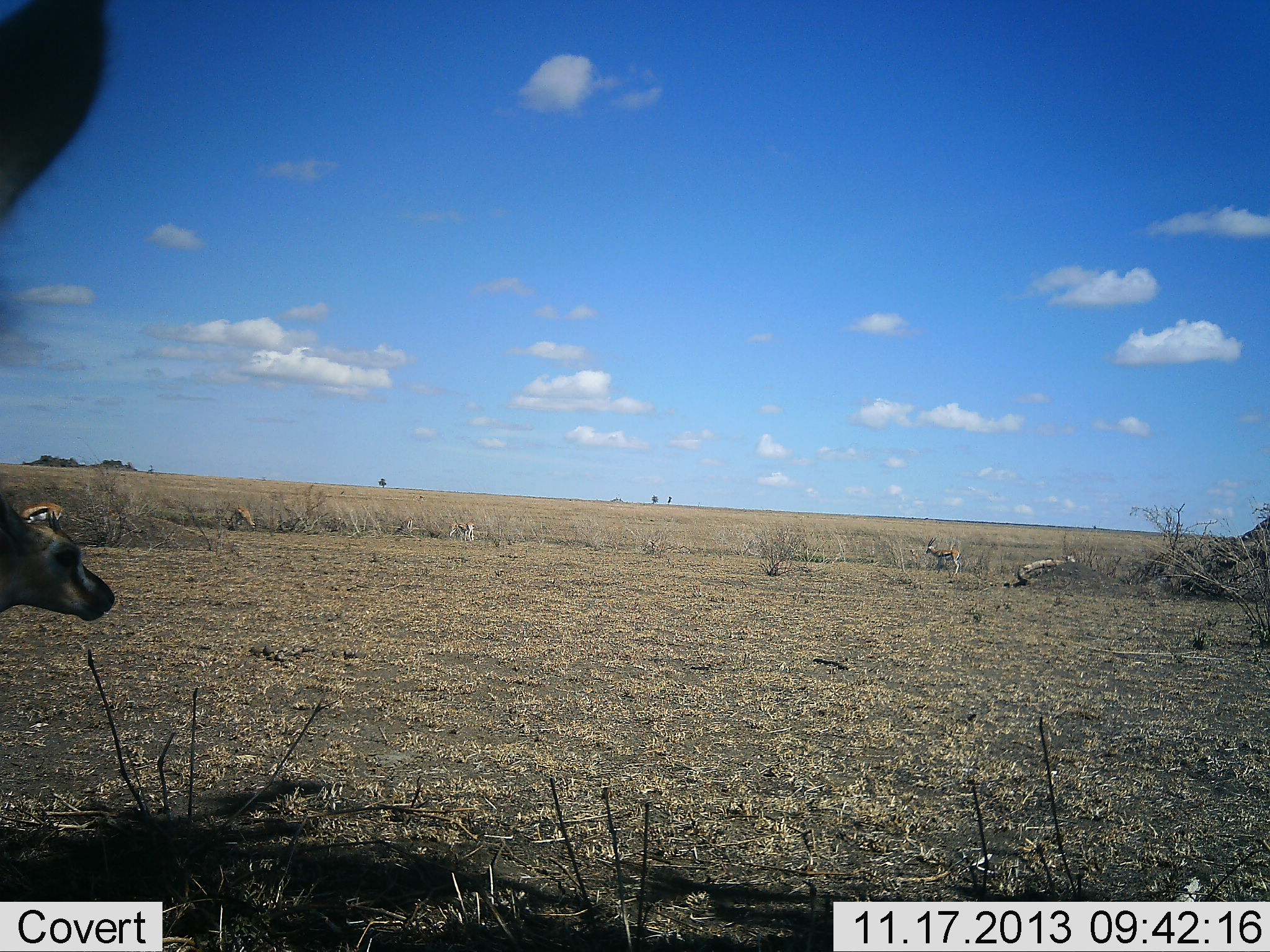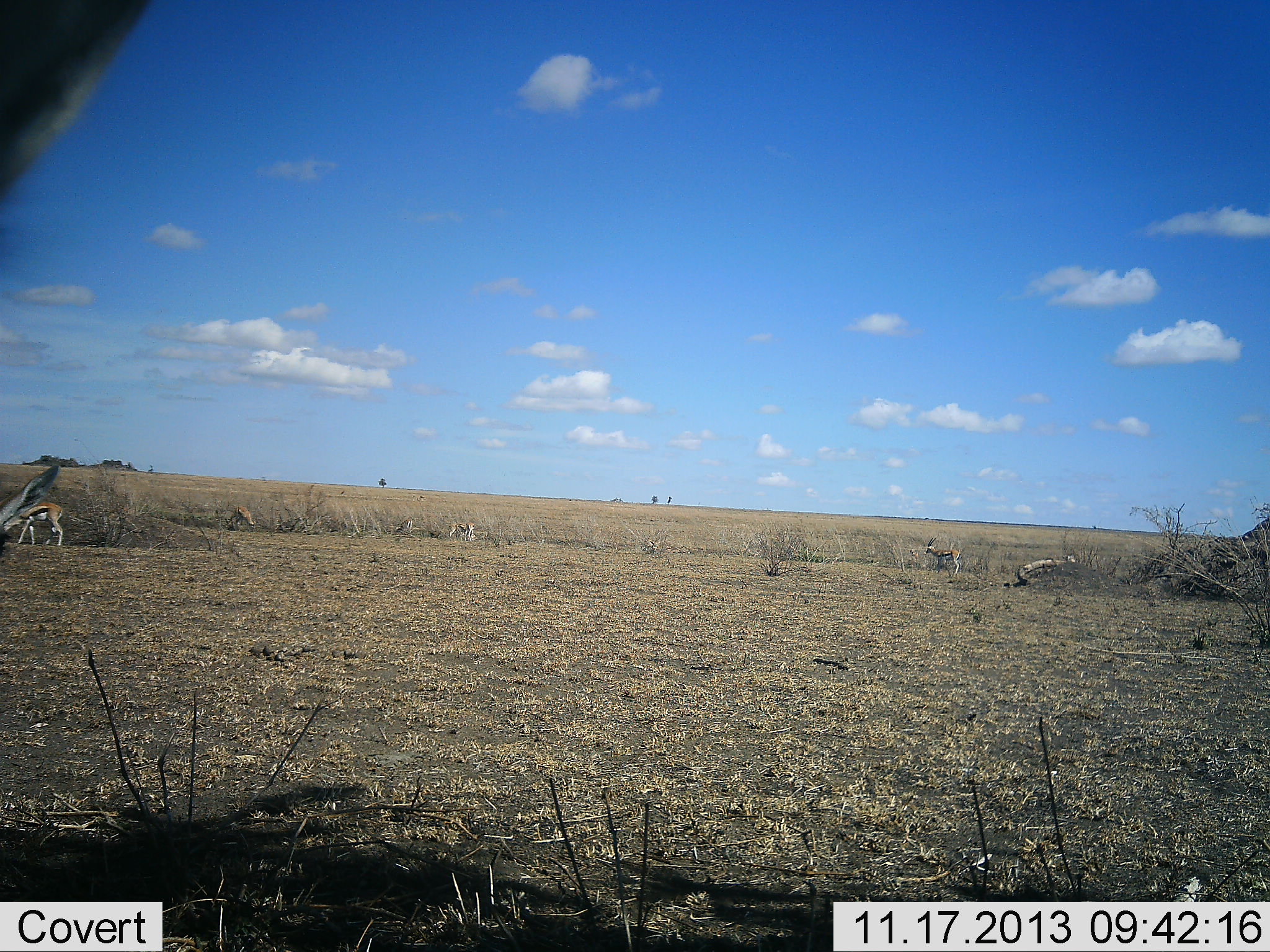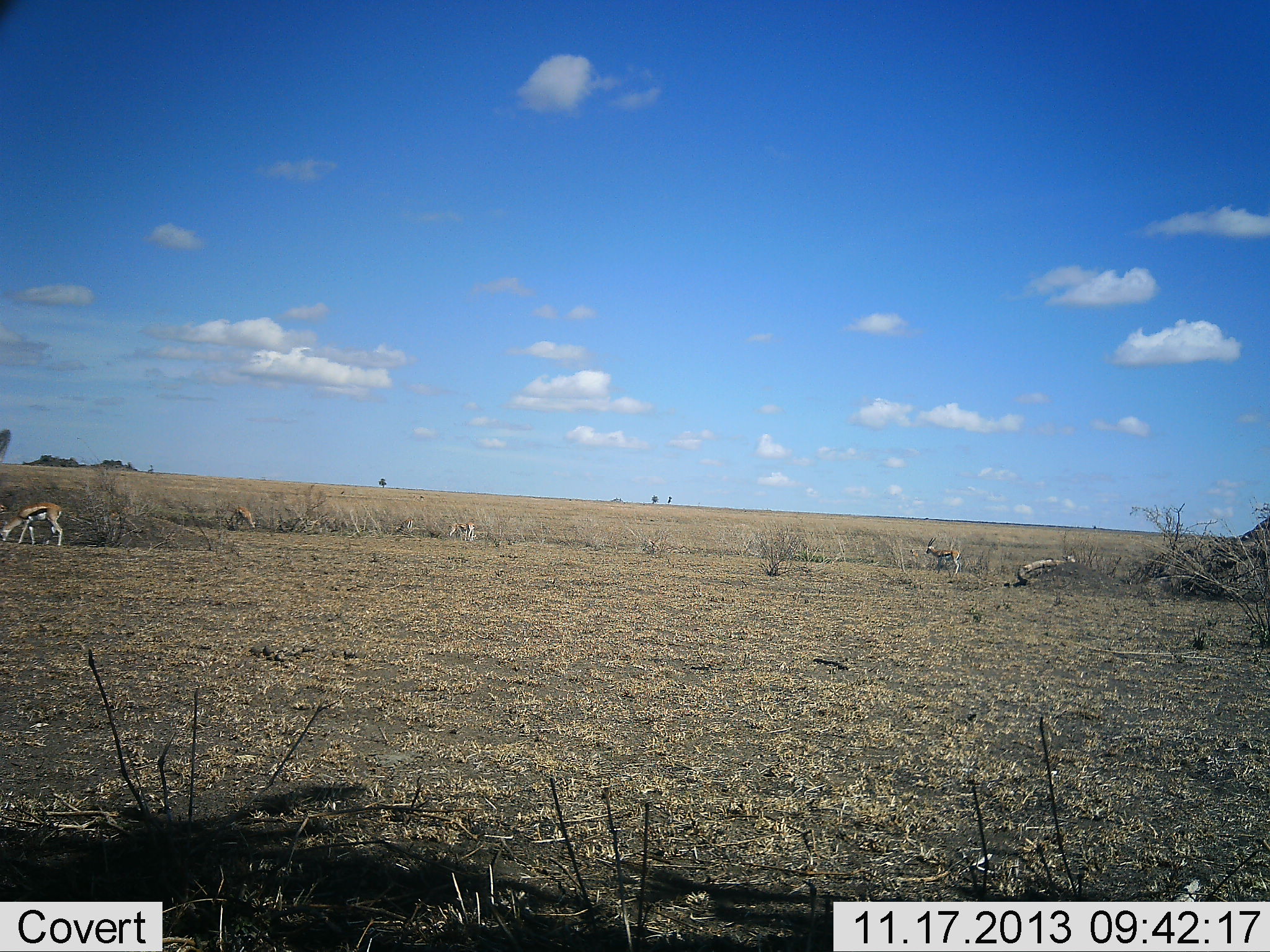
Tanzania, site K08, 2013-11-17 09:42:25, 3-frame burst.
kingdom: Animalia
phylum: Chordata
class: Mammalia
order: Artiodactyla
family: Bovidae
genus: Eudorcas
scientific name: Eudorcas thomsonii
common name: thomson's gazelle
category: gazellethomsons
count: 5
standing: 50%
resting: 10%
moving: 10%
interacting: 0%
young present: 10%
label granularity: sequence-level